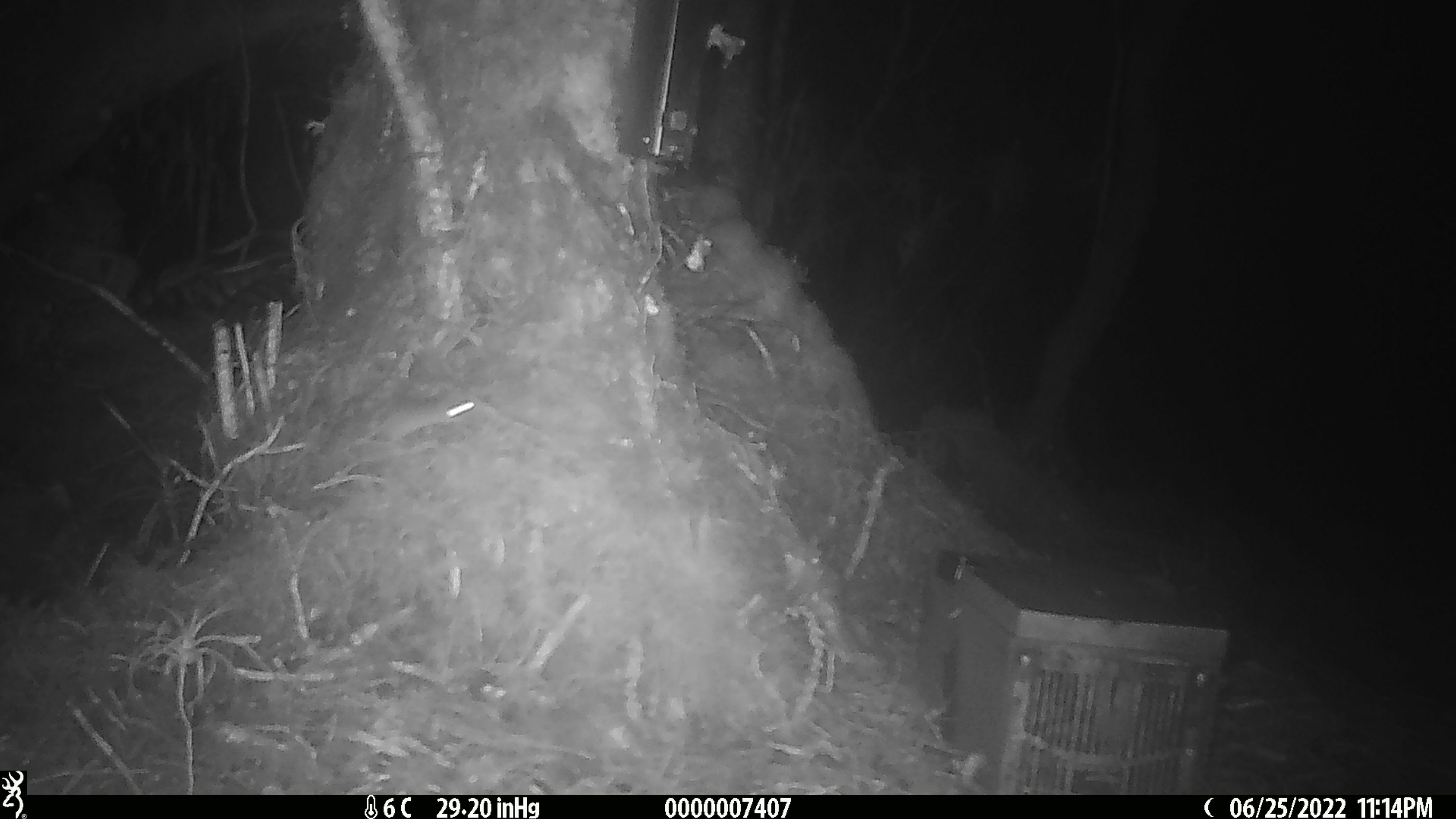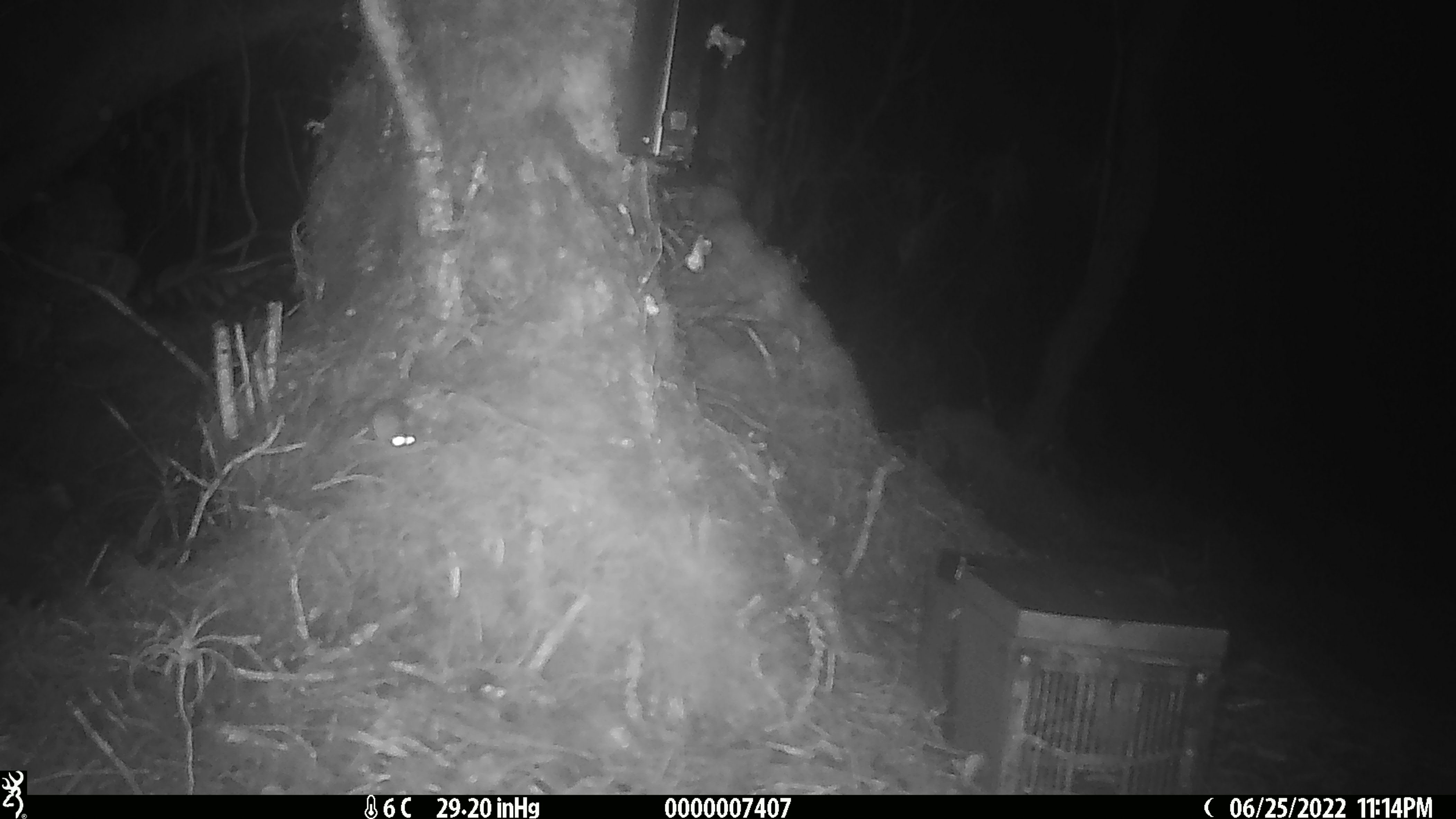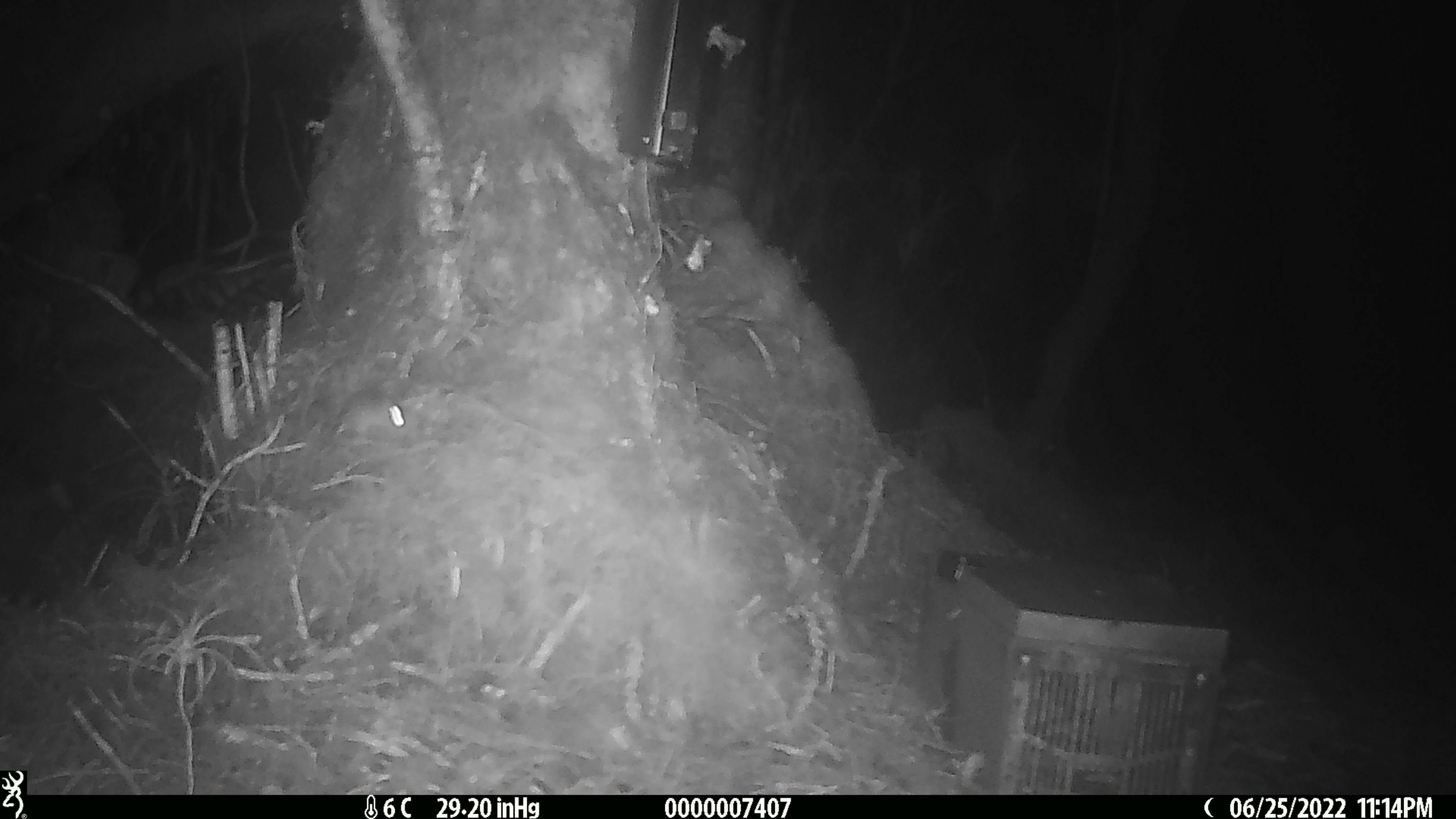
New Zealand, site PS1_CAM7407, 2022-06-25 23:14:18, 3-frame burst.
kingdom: Animalia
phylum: Chordata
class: Mammalia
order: Rodentia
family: Muridae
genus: Mus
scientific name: Mus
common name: mouse